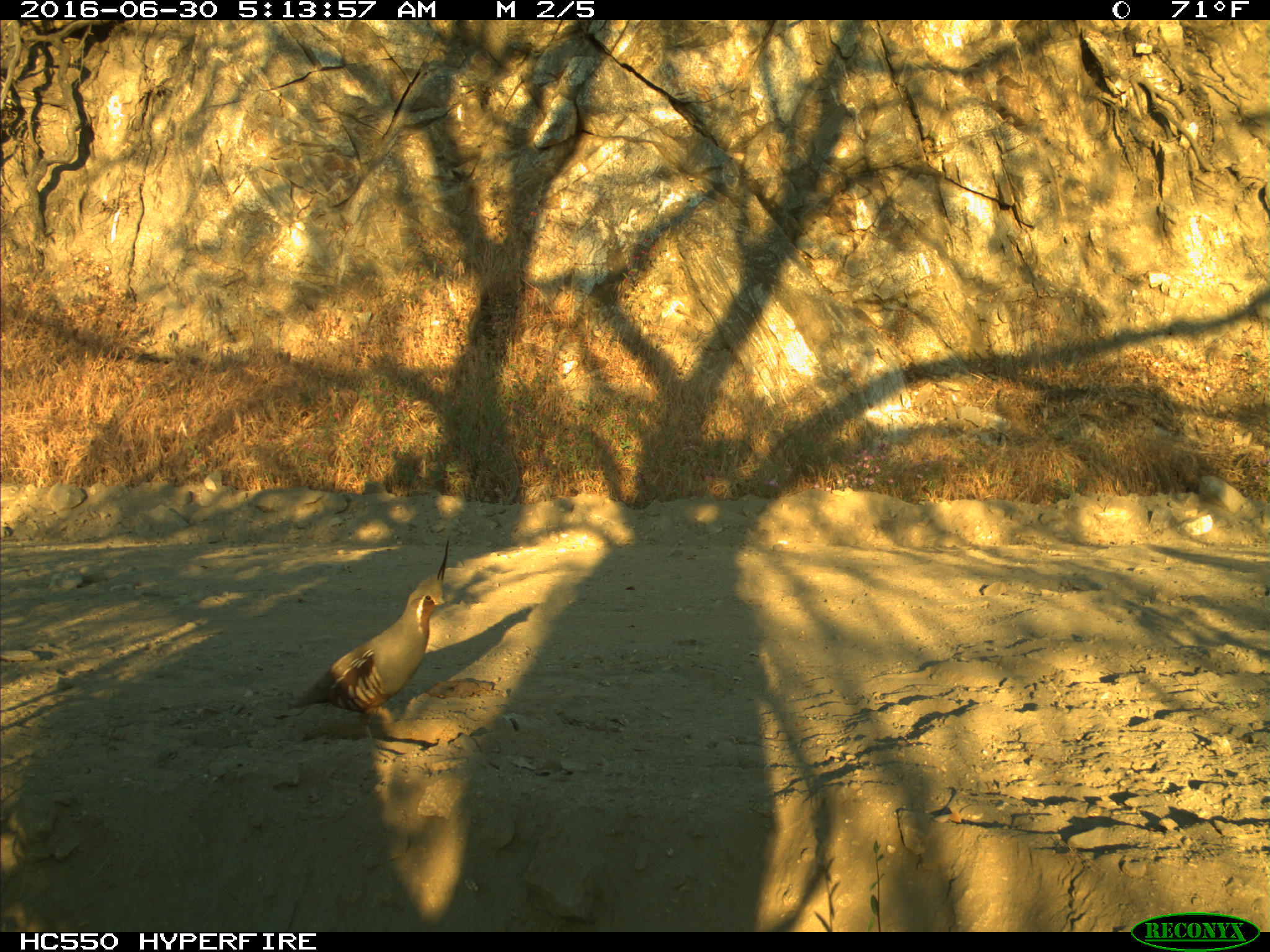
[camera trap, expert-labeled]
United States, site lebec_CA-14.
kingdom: Animalia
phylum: Chordata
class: Aves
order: Galliformes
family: Odontophoridae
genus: Callipepla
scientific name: Callipepla californica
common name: california quail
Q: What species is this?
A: Callipepla californica (california quail).